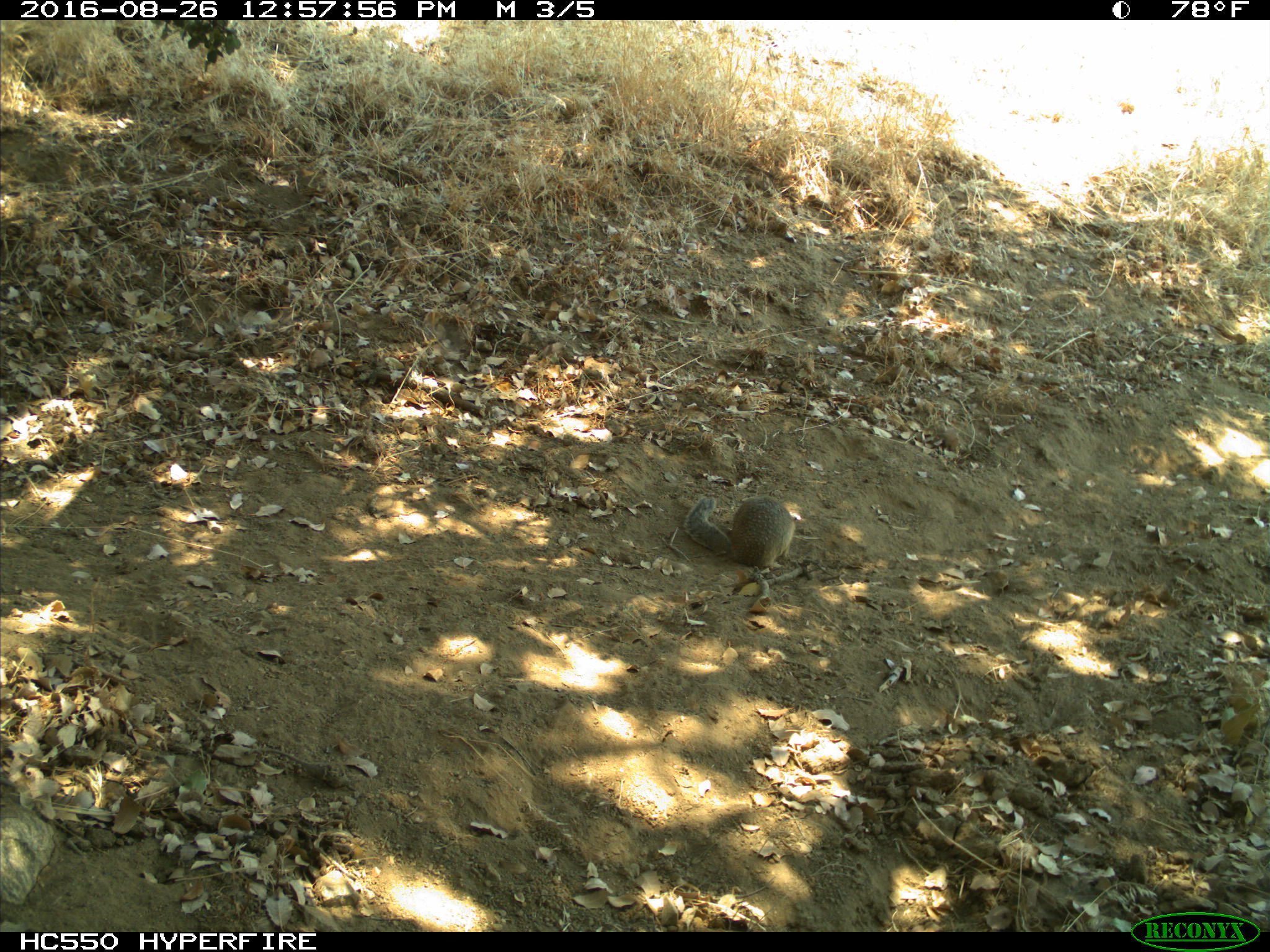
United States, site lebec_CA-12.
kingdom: Animalia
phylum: Chordata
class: Mammalia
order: Rodentia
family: Sciuridae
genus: Otospermophilus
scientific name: Otospermophilus beecheyi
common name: california ground squirrel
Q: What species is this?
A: Otospermophilus beecheyi (california ground squirrel).